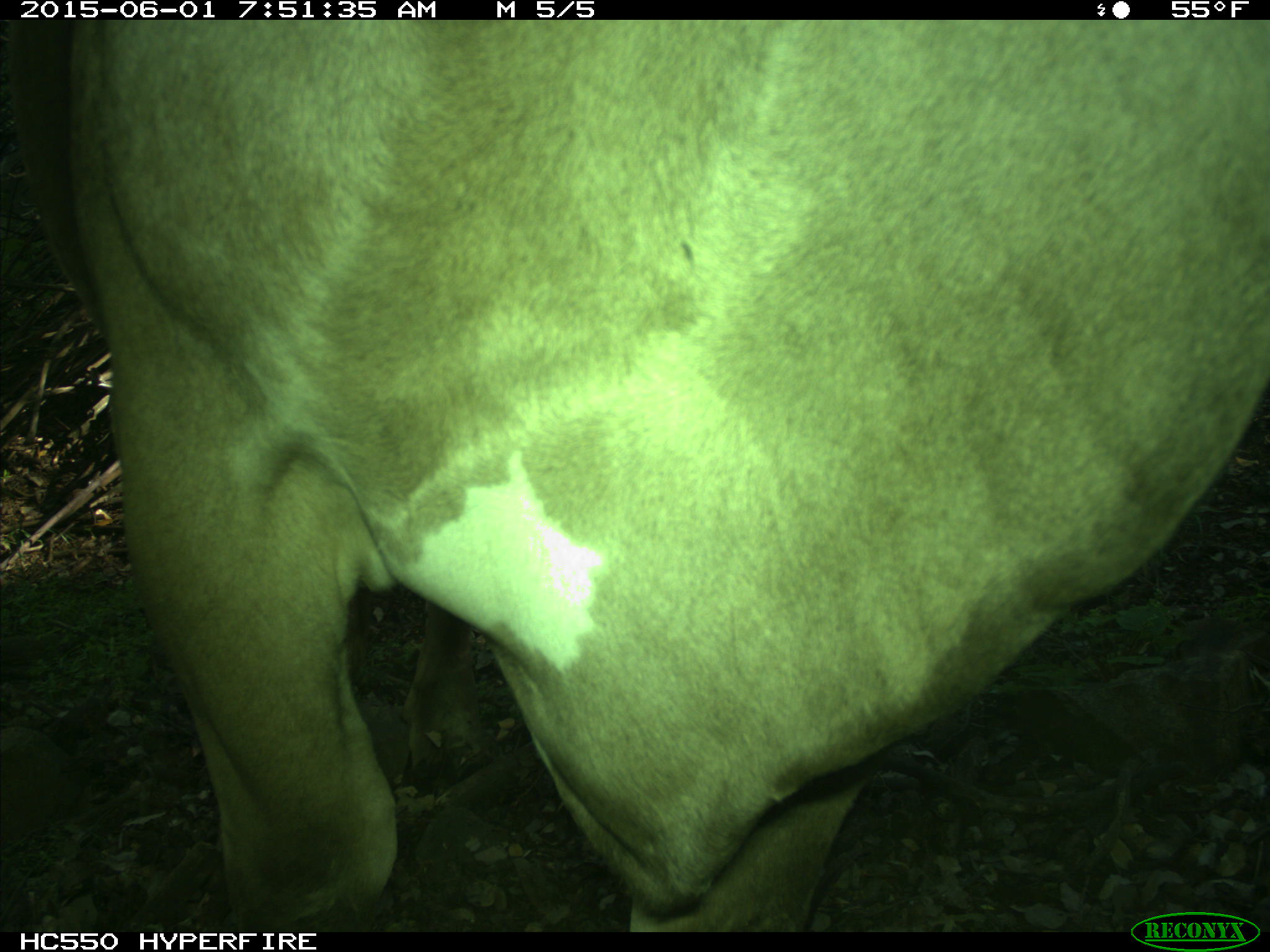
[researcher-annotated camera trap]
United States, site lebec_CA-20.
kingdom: Animalia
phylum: Chordata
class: Mammalia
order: Artiodactyla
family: Bovidae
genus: Bos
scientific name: Bos taurus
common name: domestic cow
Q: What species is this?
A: Bos taurus (domestic cow).